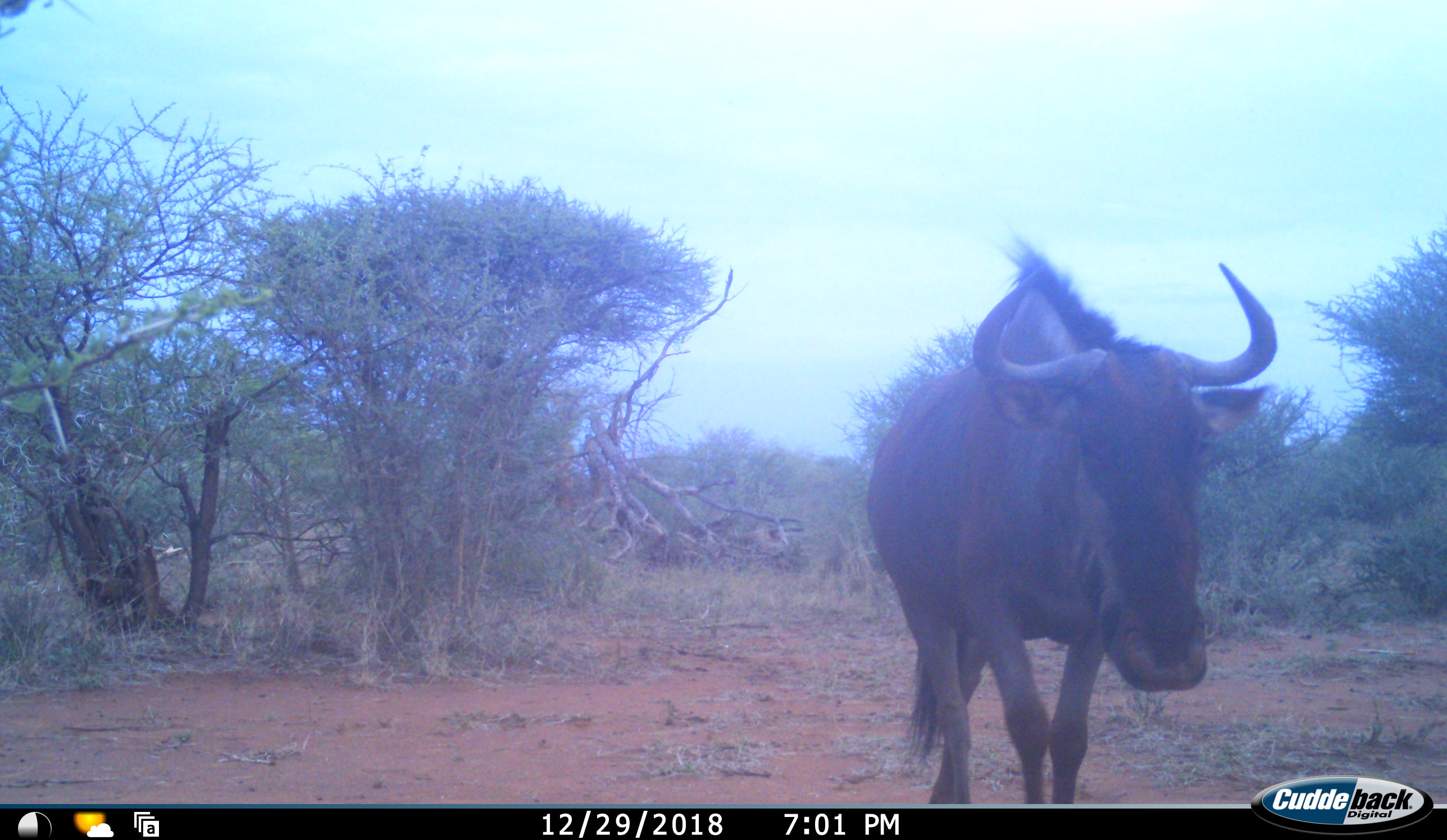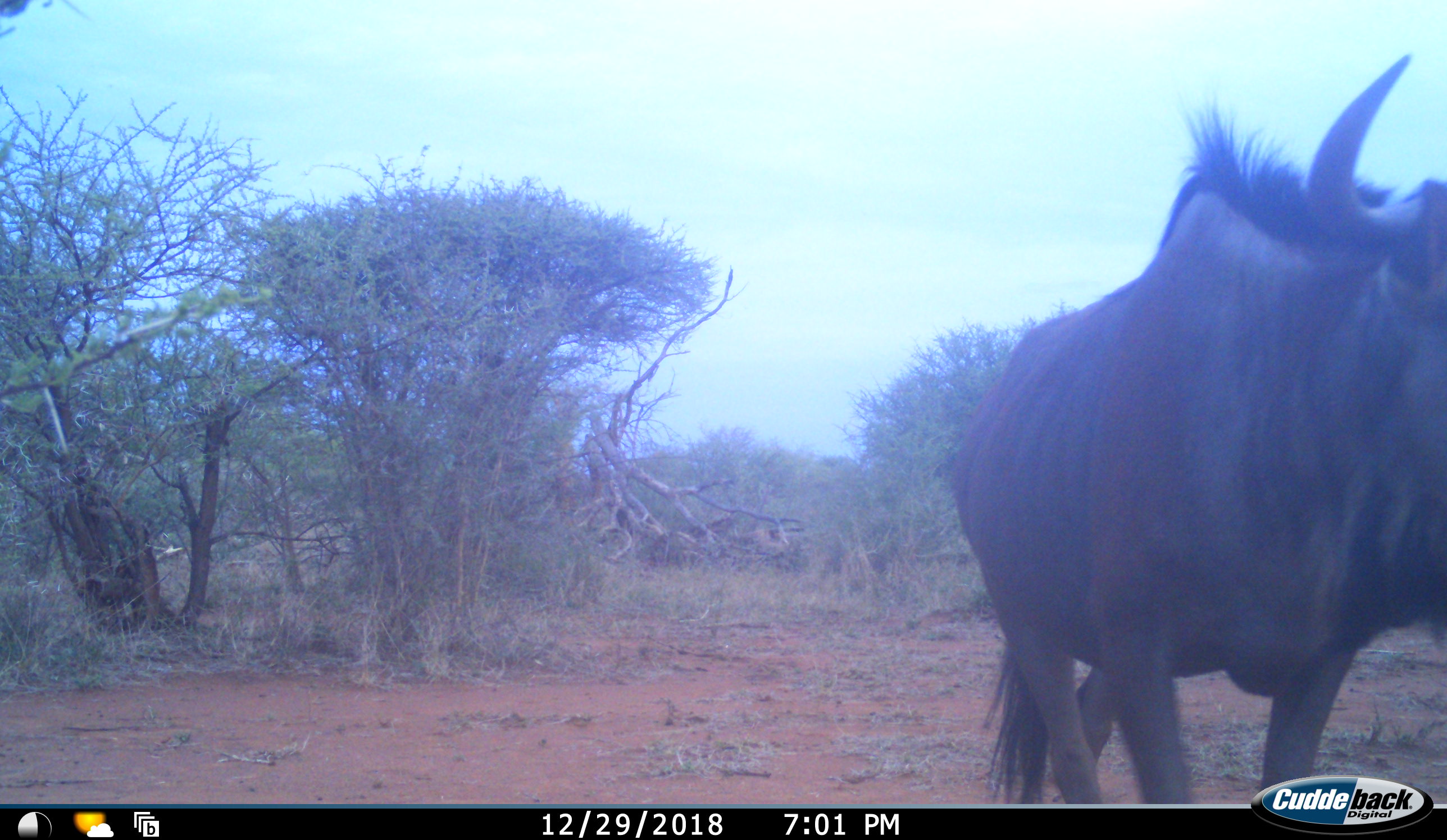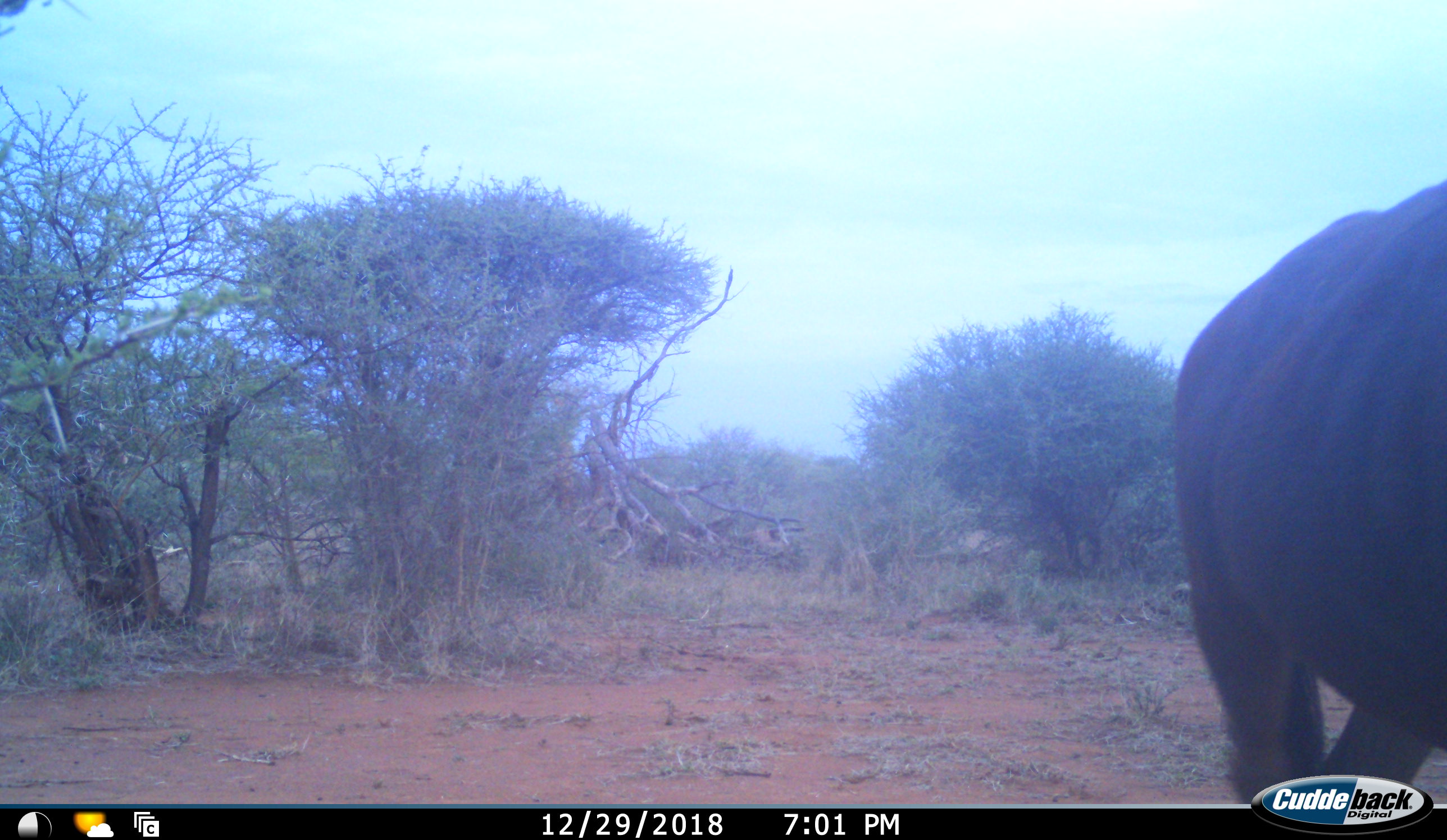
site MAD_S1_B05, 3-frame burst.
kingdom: Animalia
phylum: Chordata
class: Mammalia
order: Artiodactyla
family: Bovidae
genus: Connochaetes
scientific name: Connochaetes taurinus taurinus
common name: blue wildebeest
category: wildebeestblue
Wildebeestblue (blue wildebeest) (Connochaetes taurinus taurinus), count 1. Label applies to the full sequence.